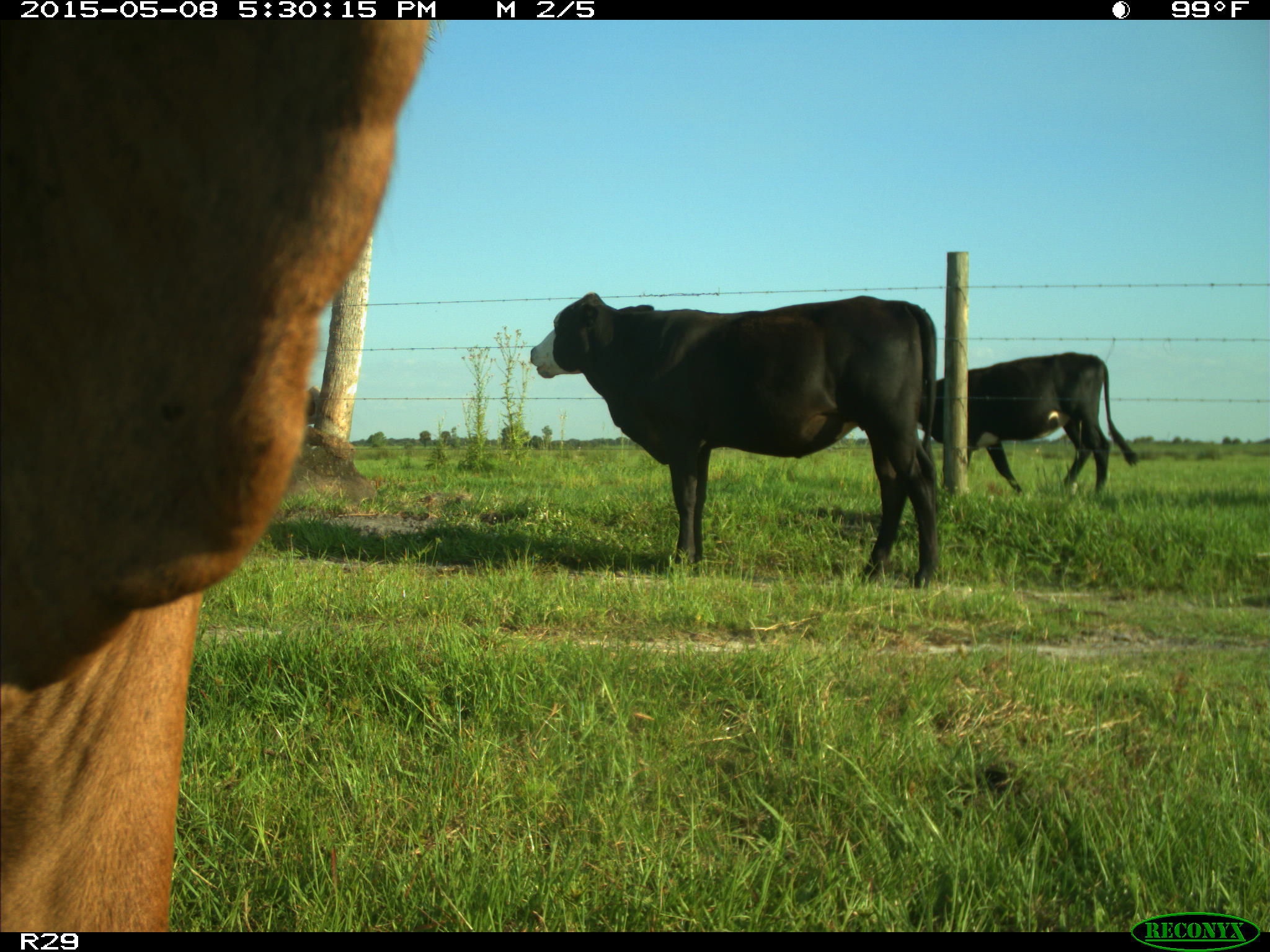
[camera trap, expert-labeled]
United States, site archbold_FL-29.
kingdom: Animalia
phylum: Chordata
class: Mammalia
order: Artiodactyla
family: Bovidae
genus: Bos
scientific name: Bos taurus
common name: domestic cow